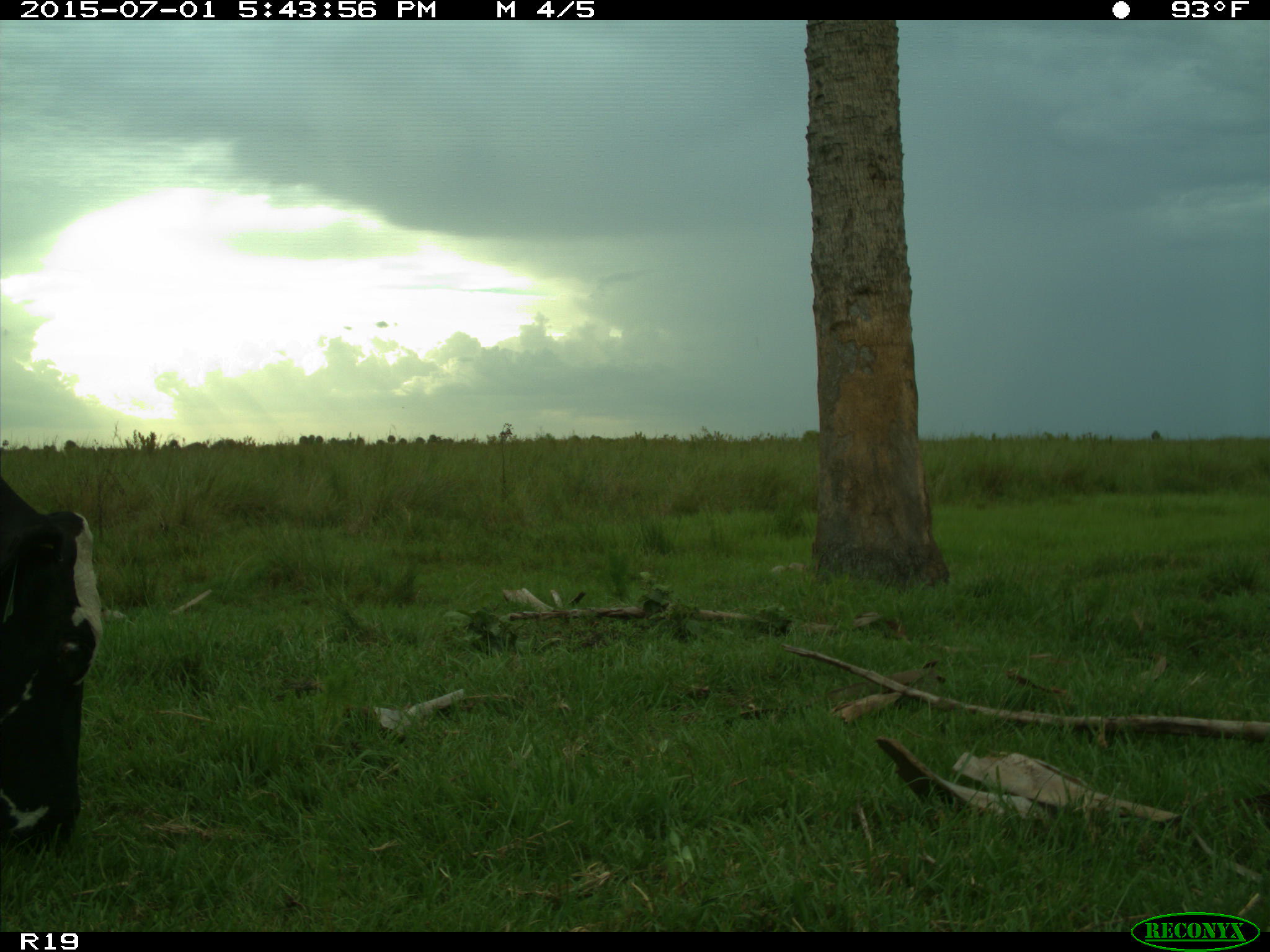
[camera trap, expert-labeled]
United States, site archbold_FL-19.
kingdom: Animalia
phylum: Chordata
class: Mammalia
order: Artiodactyla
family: Bovidae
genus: Bos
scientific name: Bos taurus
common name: domestic cow